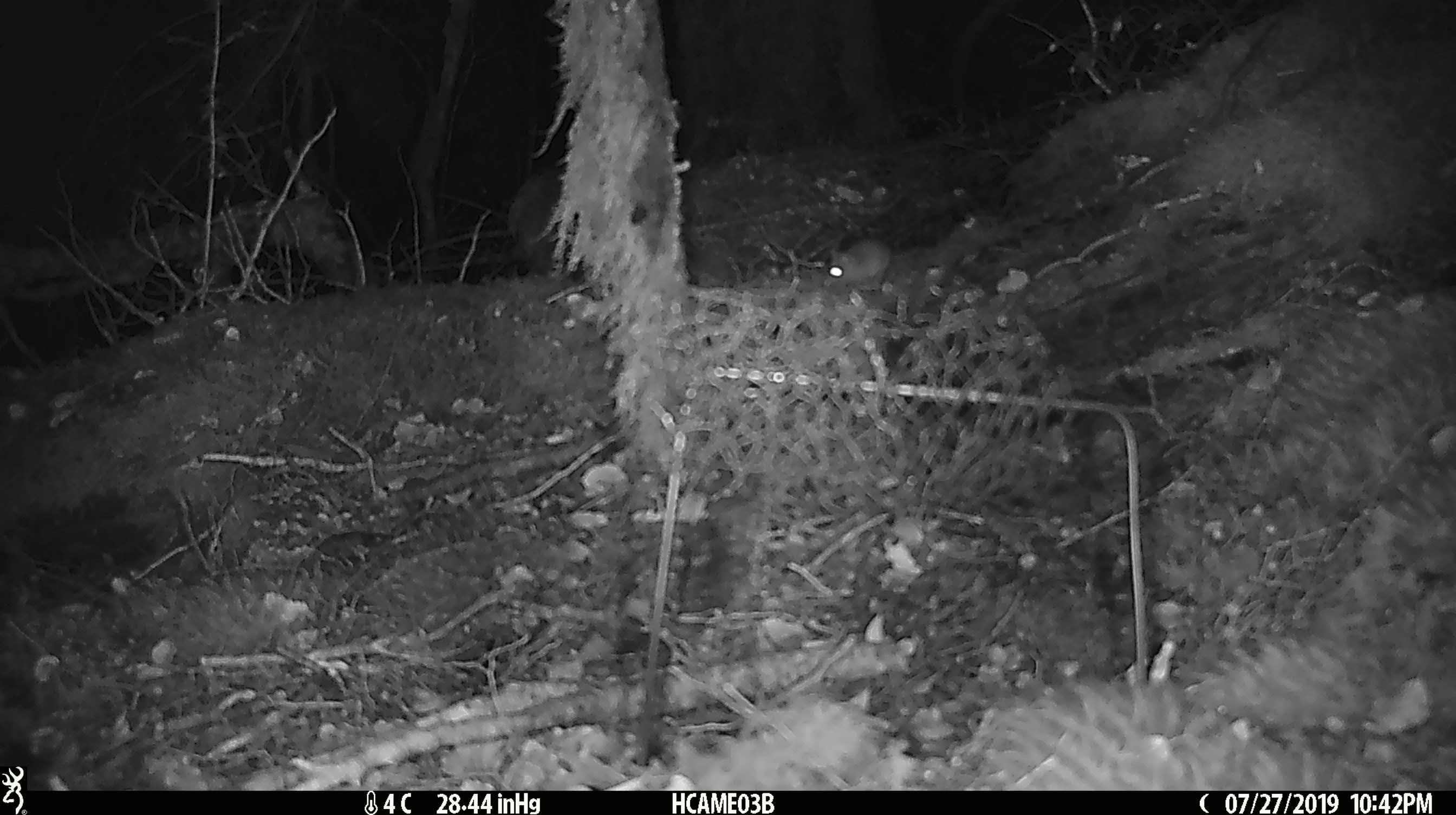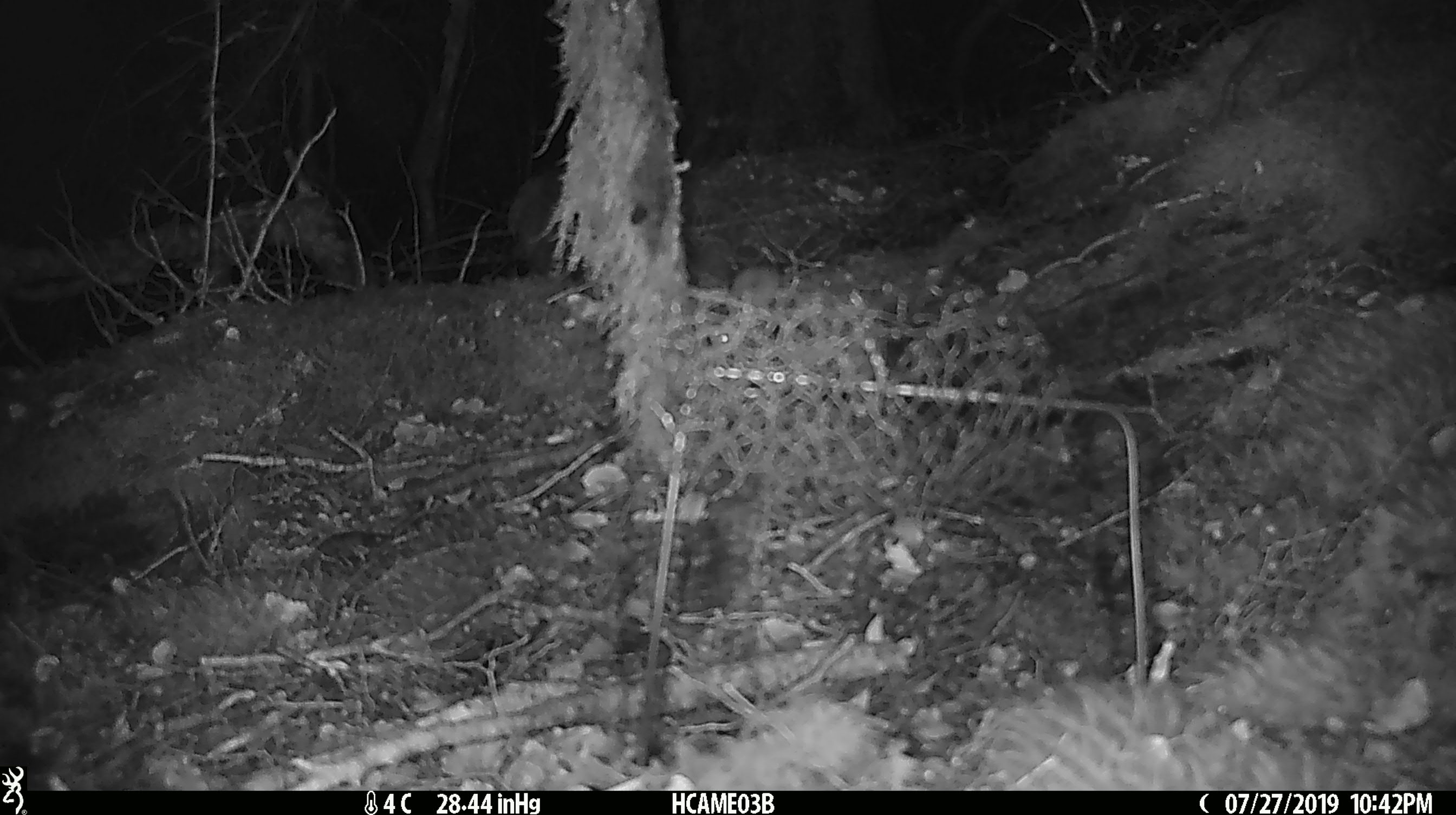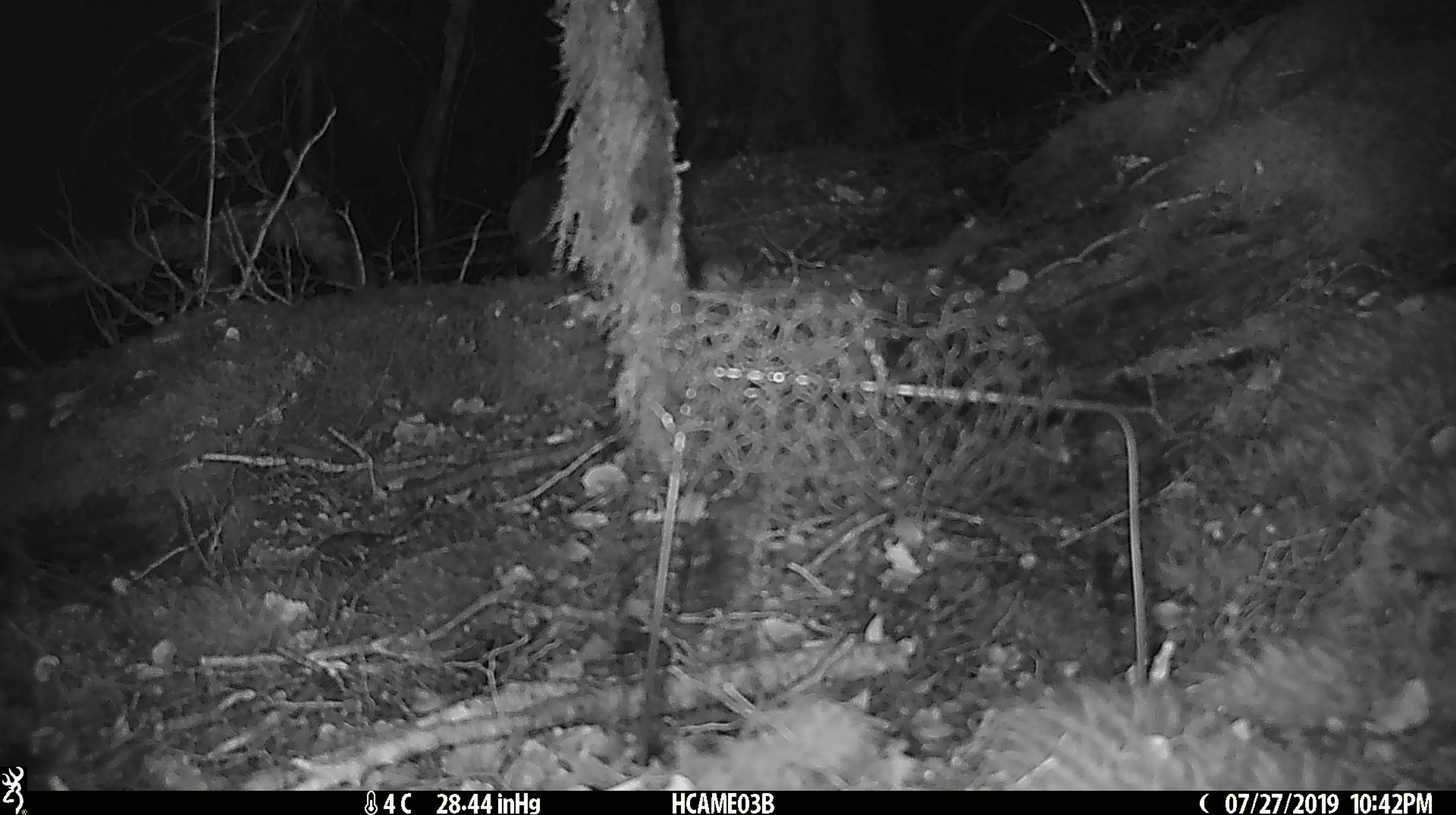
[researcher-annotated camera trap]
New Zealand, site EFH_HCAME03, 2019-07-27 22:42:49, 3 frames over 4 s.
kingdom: Animalia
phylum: Chordata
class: Mammalia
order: Rodentia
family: Muridae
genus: Mus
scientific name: Mus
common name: mouse